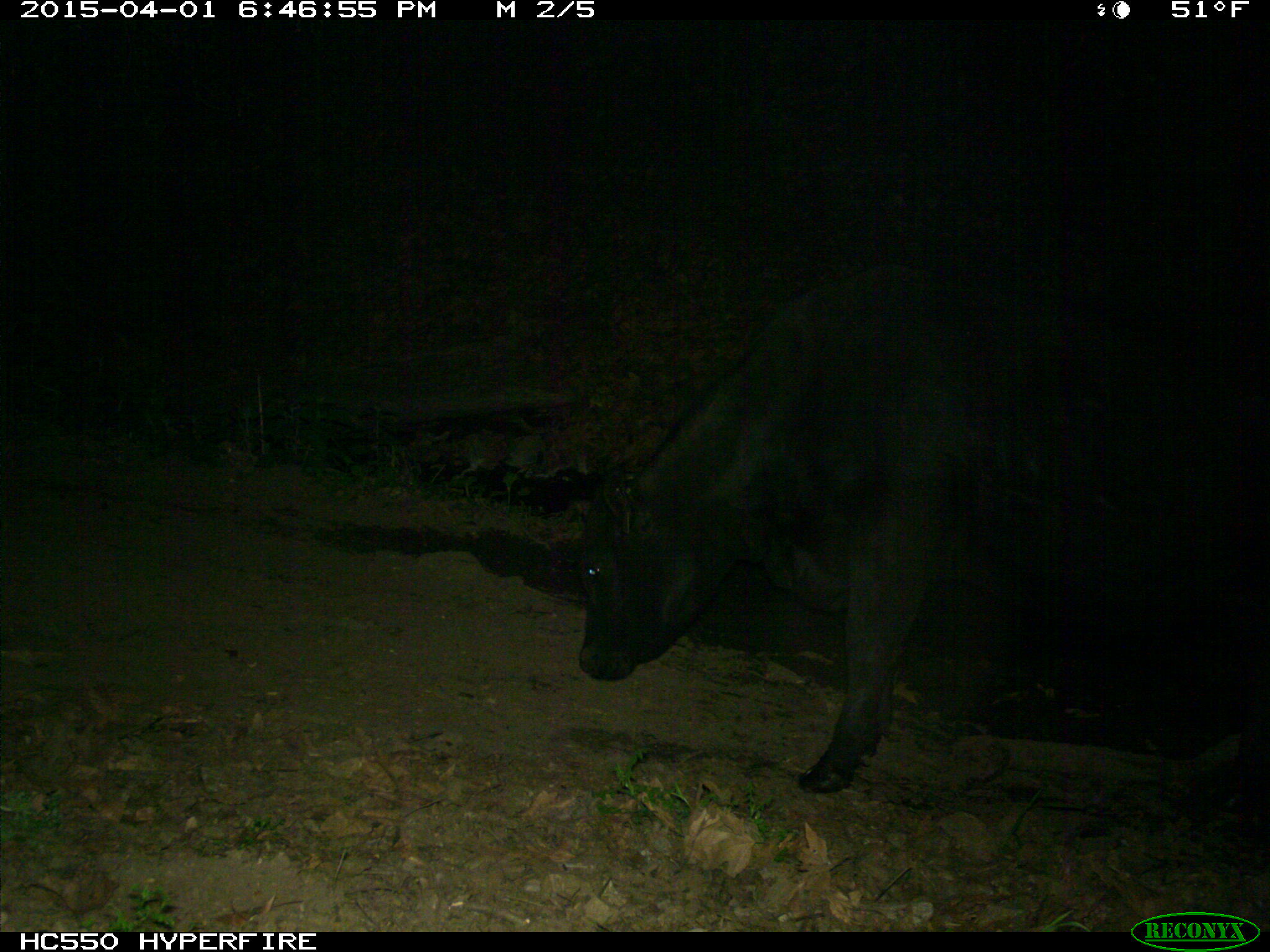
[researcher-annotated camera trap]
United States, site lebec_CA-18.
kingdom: Animalia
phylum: Chordata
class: Mammalia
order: Artiodactyla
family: Bovidae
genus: Bos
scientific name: Bos taurus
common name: domestic cow